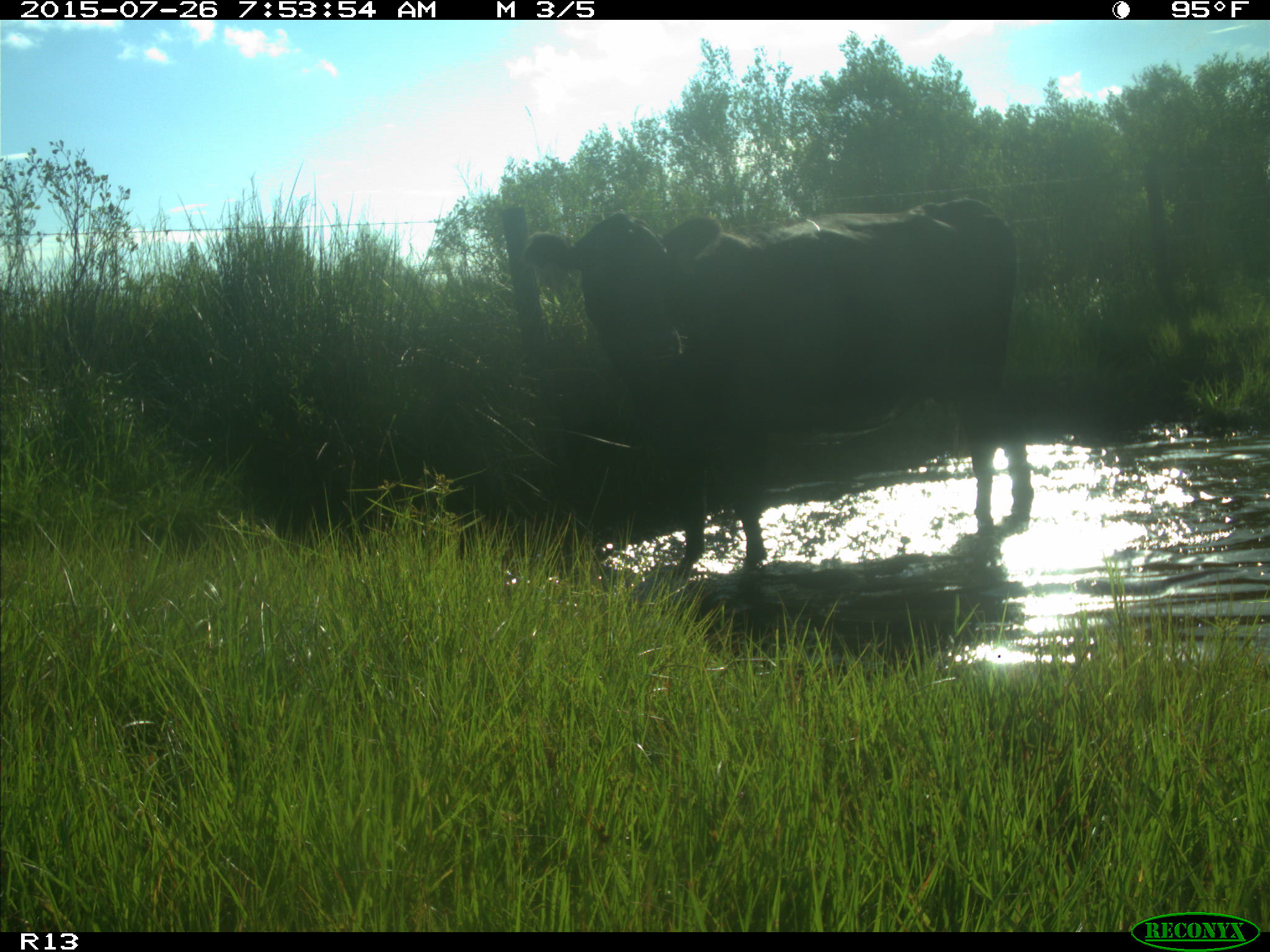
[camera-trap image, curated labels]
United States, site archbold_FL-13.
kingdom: Animalia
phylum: Chordata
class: Mammalia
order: Artiodactyla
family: Bovidae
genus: Bos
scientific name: Bos taurus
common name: domestic cow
Bos taurus (domestic cow).